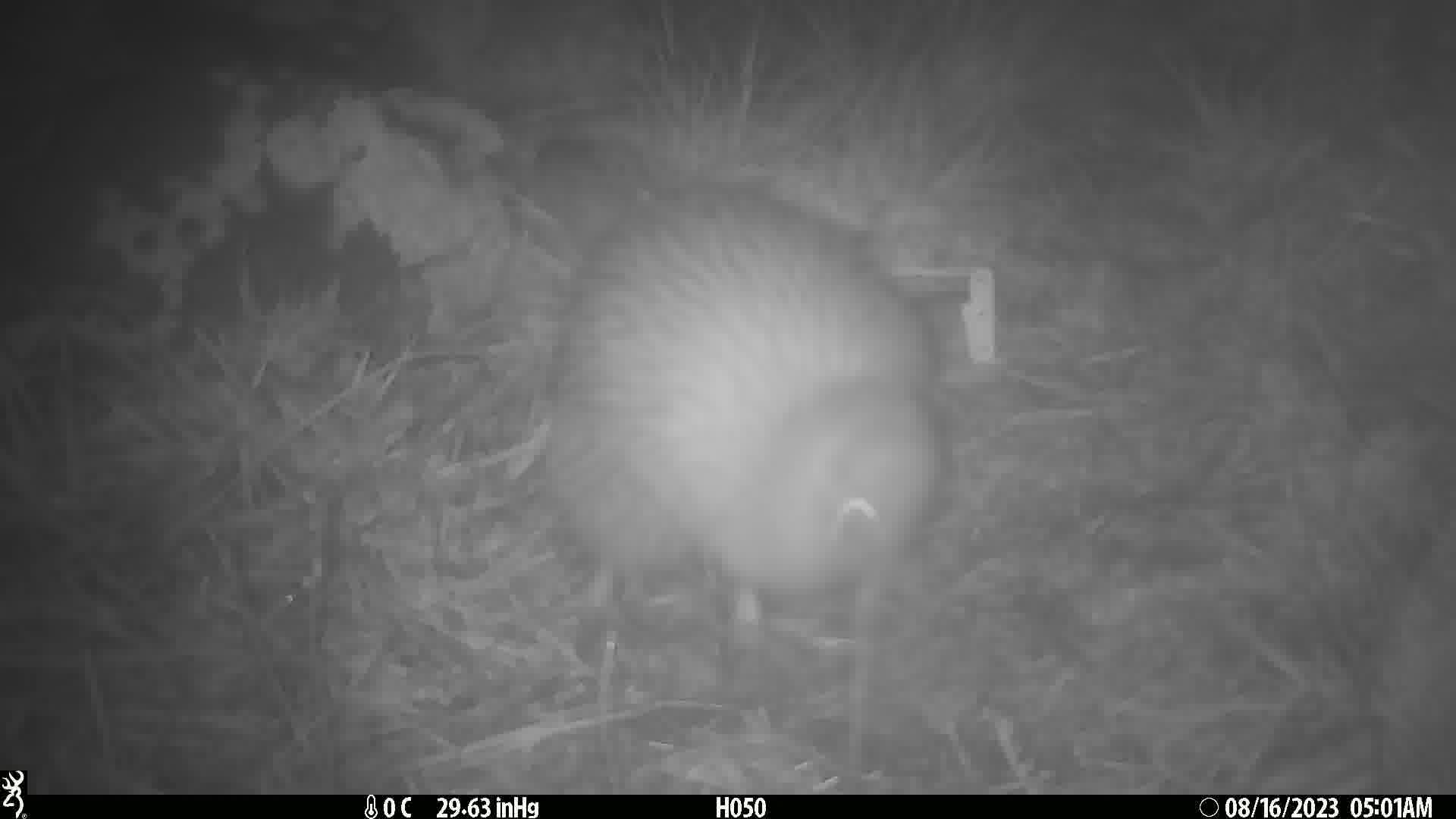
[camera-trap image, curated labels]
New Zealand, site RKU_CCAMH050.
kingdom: Animalia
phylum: Chordata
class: Aves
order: Apterygiformes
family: Apterygidae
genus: Apteryx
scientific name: Apteryx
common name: kiwi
Kiwi (Apteryx).